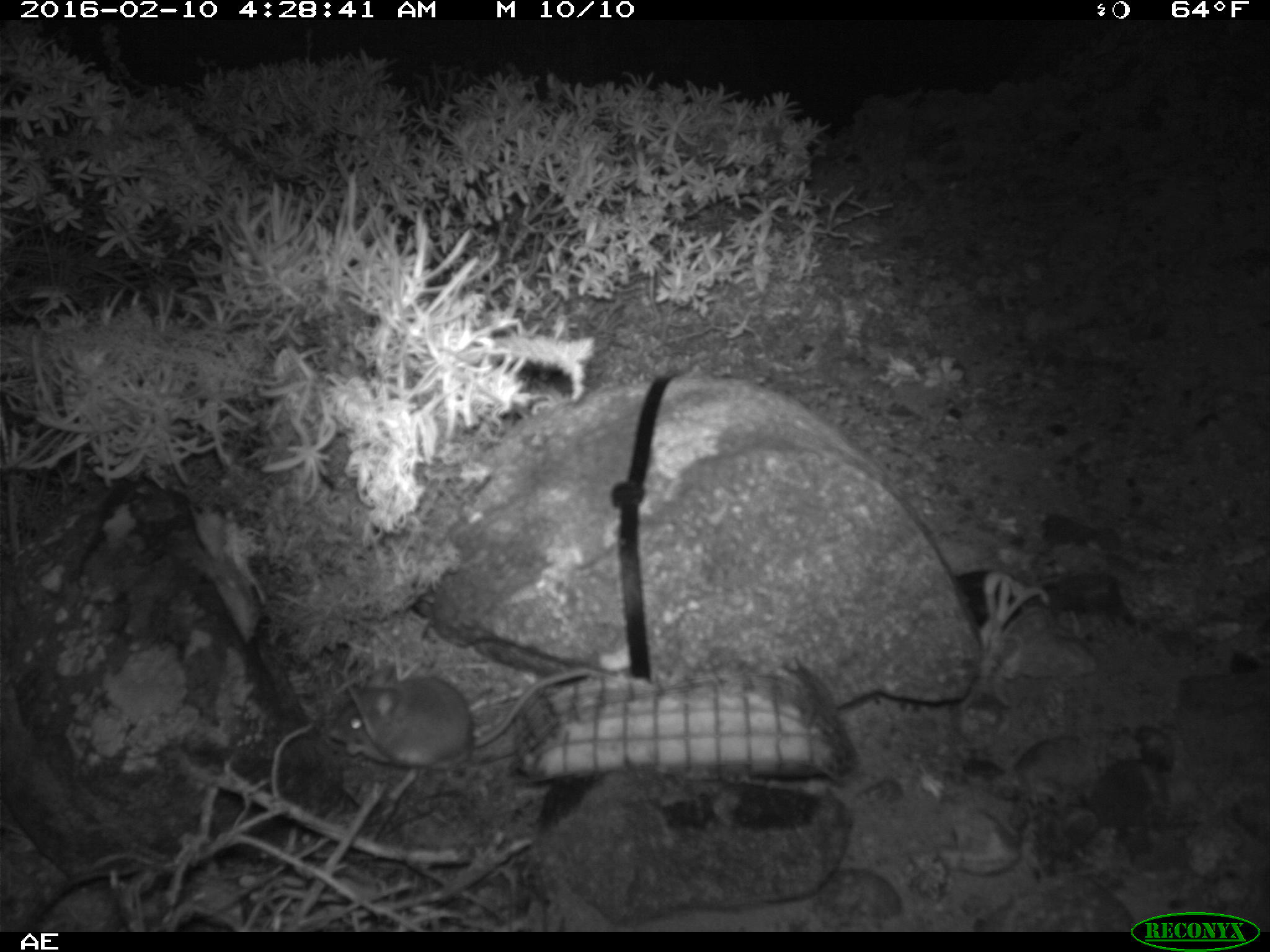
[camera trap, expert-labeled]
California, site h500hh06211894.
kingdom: Animalia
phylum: Chordata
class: Mammalia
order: Rodentia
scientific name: Rodentia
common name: rodent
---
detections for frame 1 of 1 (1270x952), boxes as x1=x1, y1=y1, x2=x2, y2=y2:
rodent: x1=329, y1=665, x2=591, y2=801